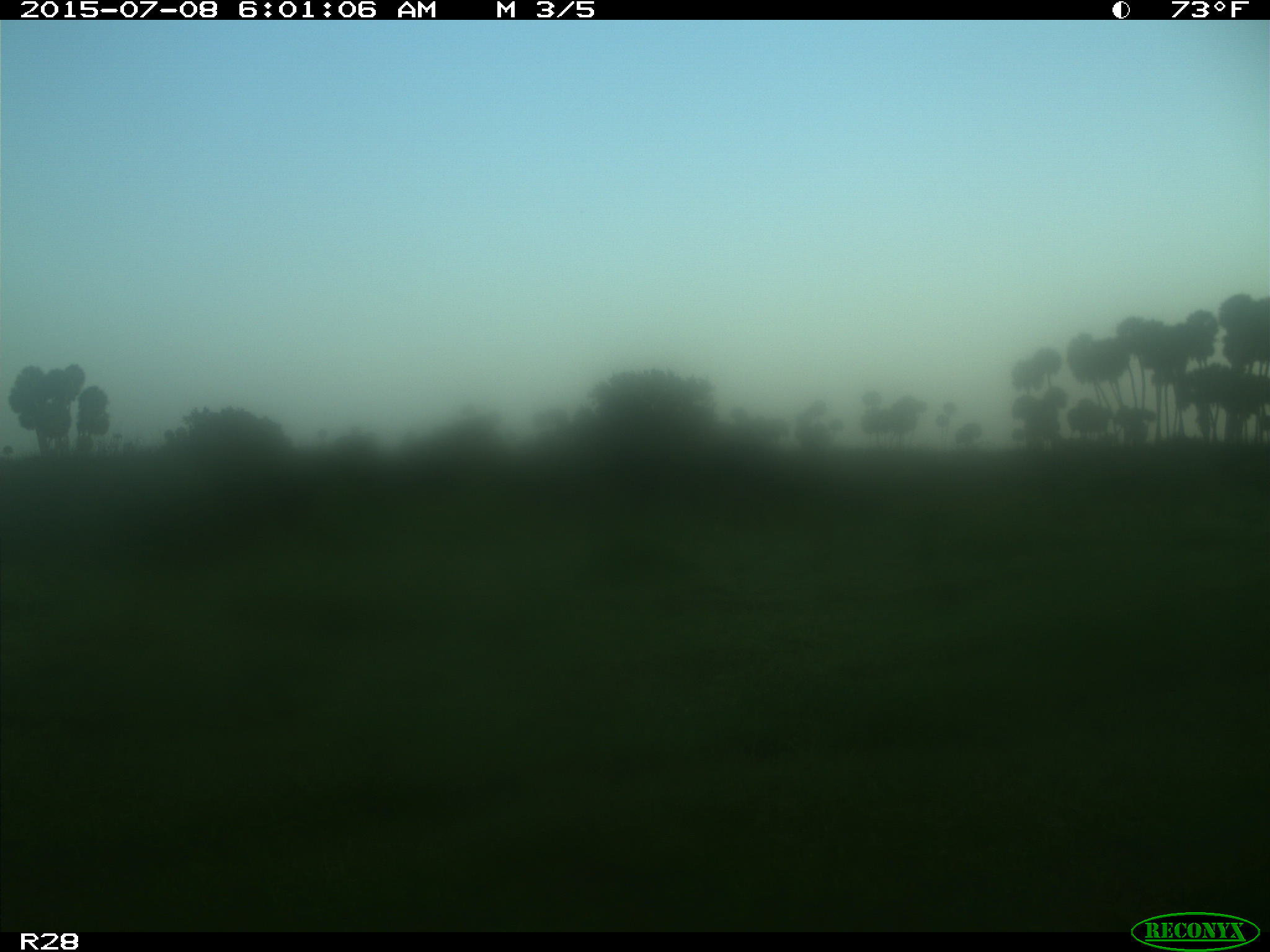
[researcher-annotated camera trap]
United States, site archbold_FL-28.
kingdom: Animalia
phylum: Chordata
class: Mammalia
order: Artiodactyla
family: Bovidae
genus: Bos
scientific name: Bos taurus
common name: domestic cow